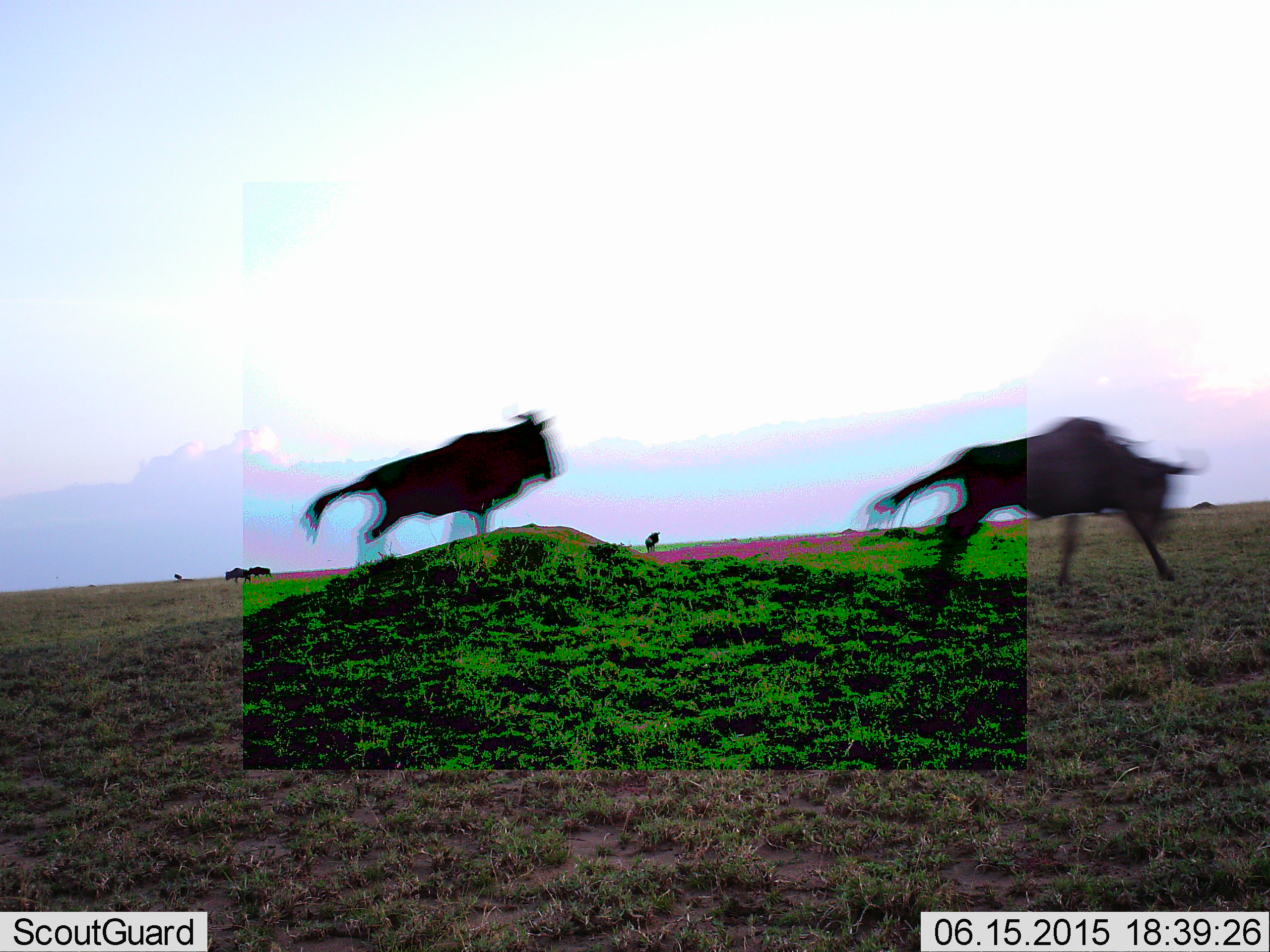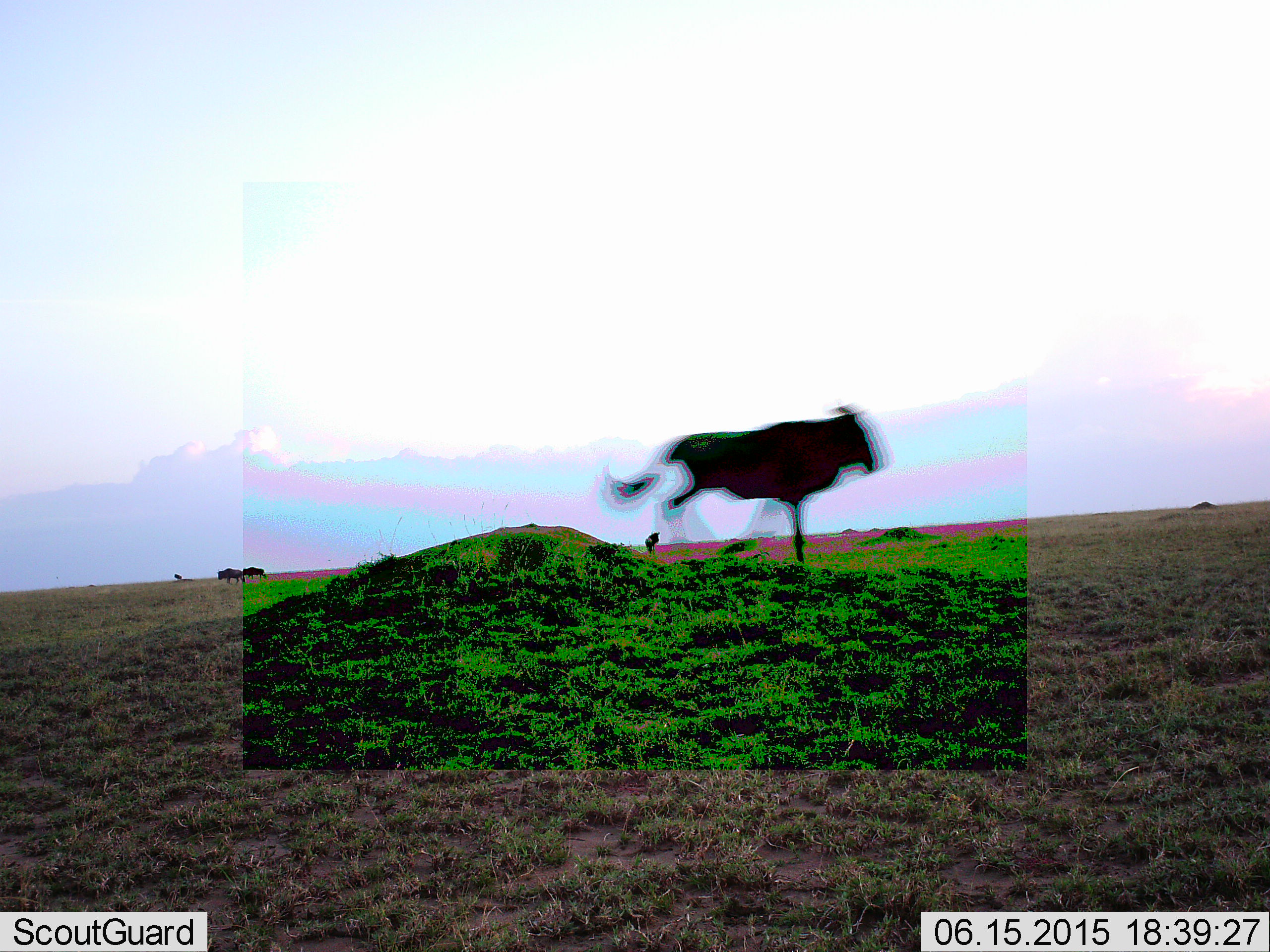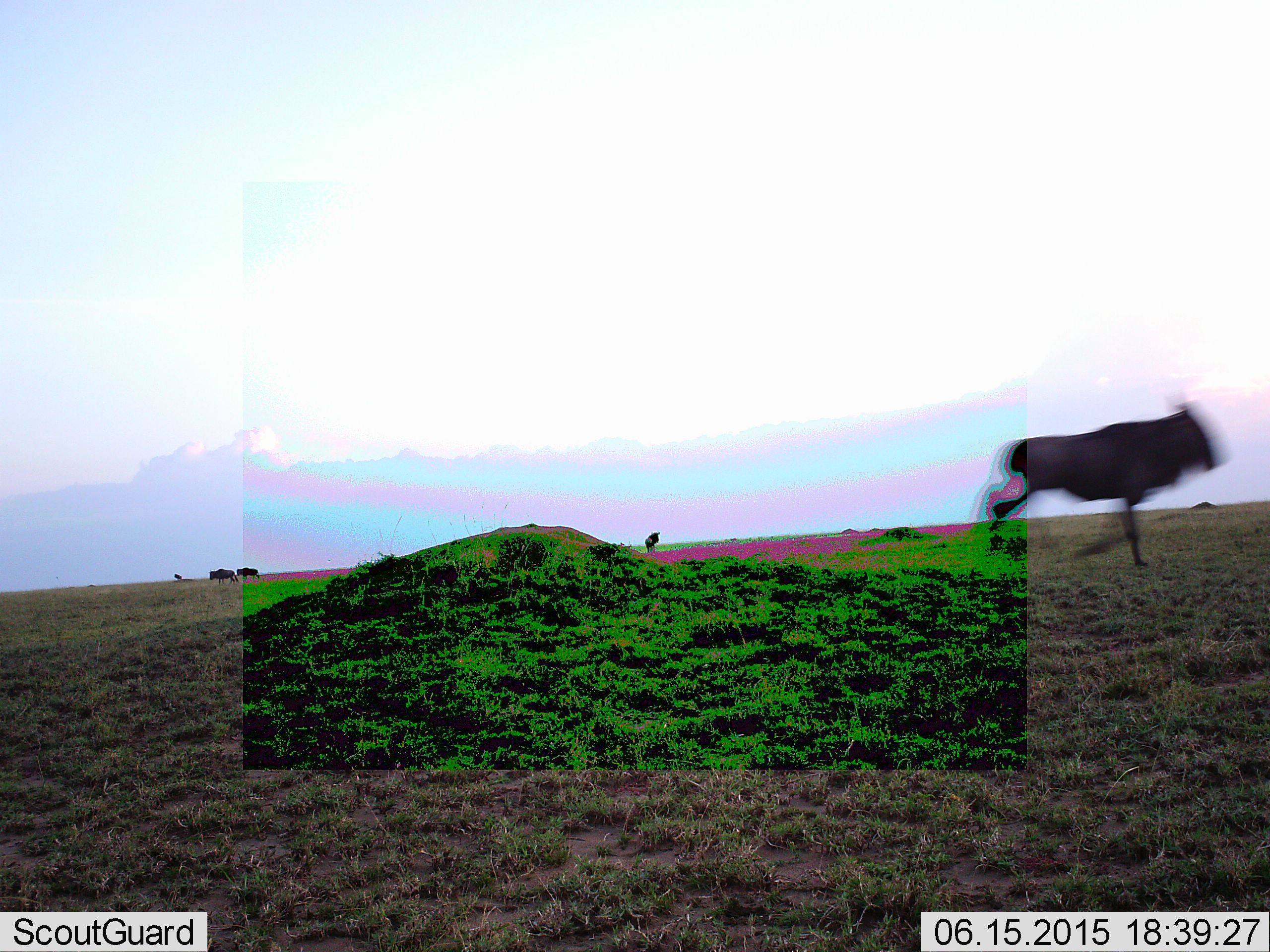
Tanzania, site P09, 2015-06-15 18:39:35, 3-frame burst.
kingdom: Animalia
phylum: Chordata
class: Mammalia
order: Artiodactyla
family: Bovidae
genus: Connochaetes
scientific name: Connochaetes taurinus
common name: blue wildebeest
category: wildebeest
Wildebeest (blue wildebeest) (Connochaetes taurinus), count 2. Behavior (volunteer vote fractions): standing 10%, resting 0%, moving 100%, interacting 0%. Young present (vote fraction): 0%. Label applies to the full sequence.